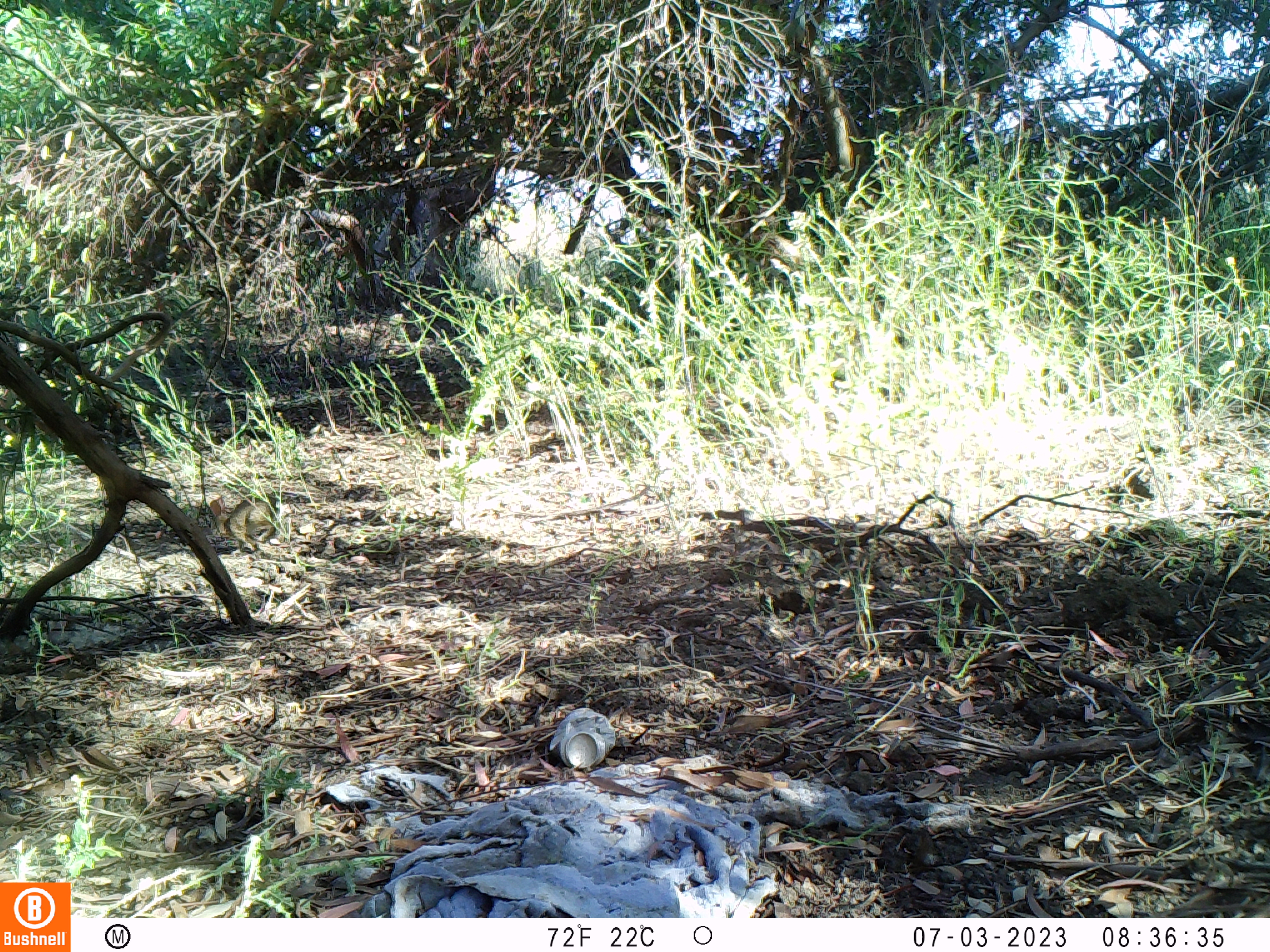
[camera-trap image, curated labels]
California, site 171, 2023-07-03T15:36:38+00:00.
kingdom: Animalia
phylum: Chordata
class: Mammalia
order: Lagomorpha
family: Leporidae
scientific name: Leporidae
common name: rabbit